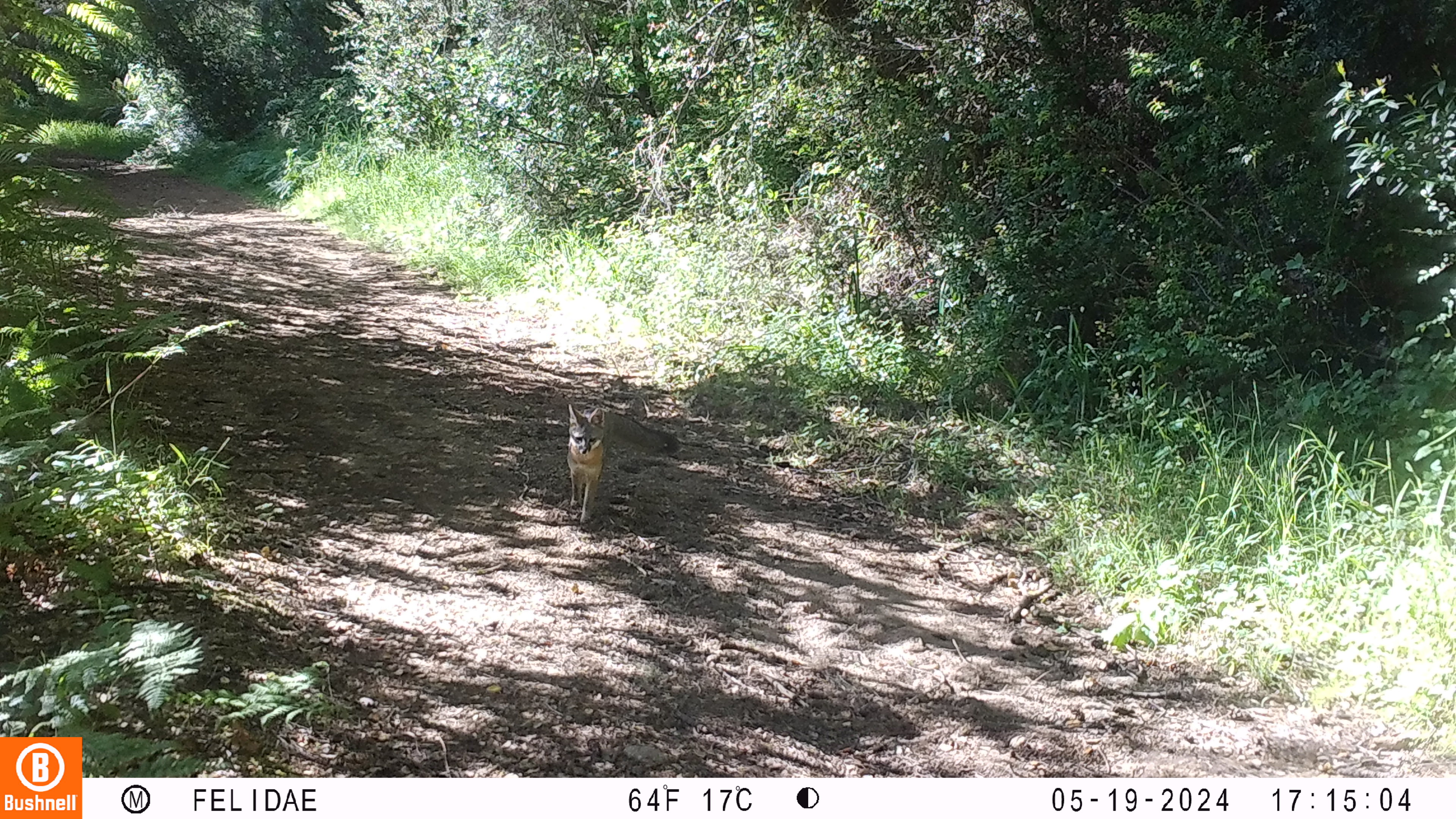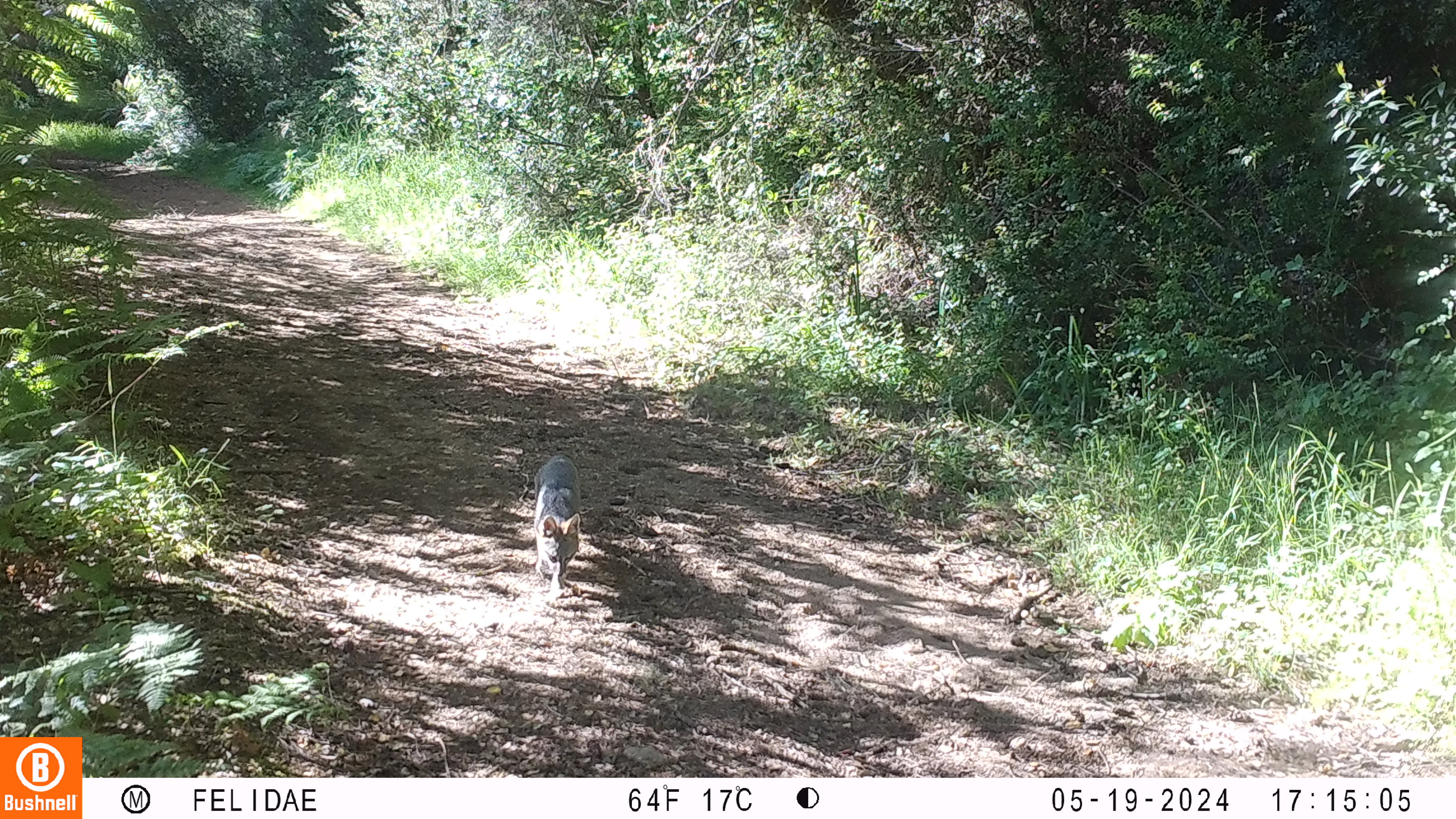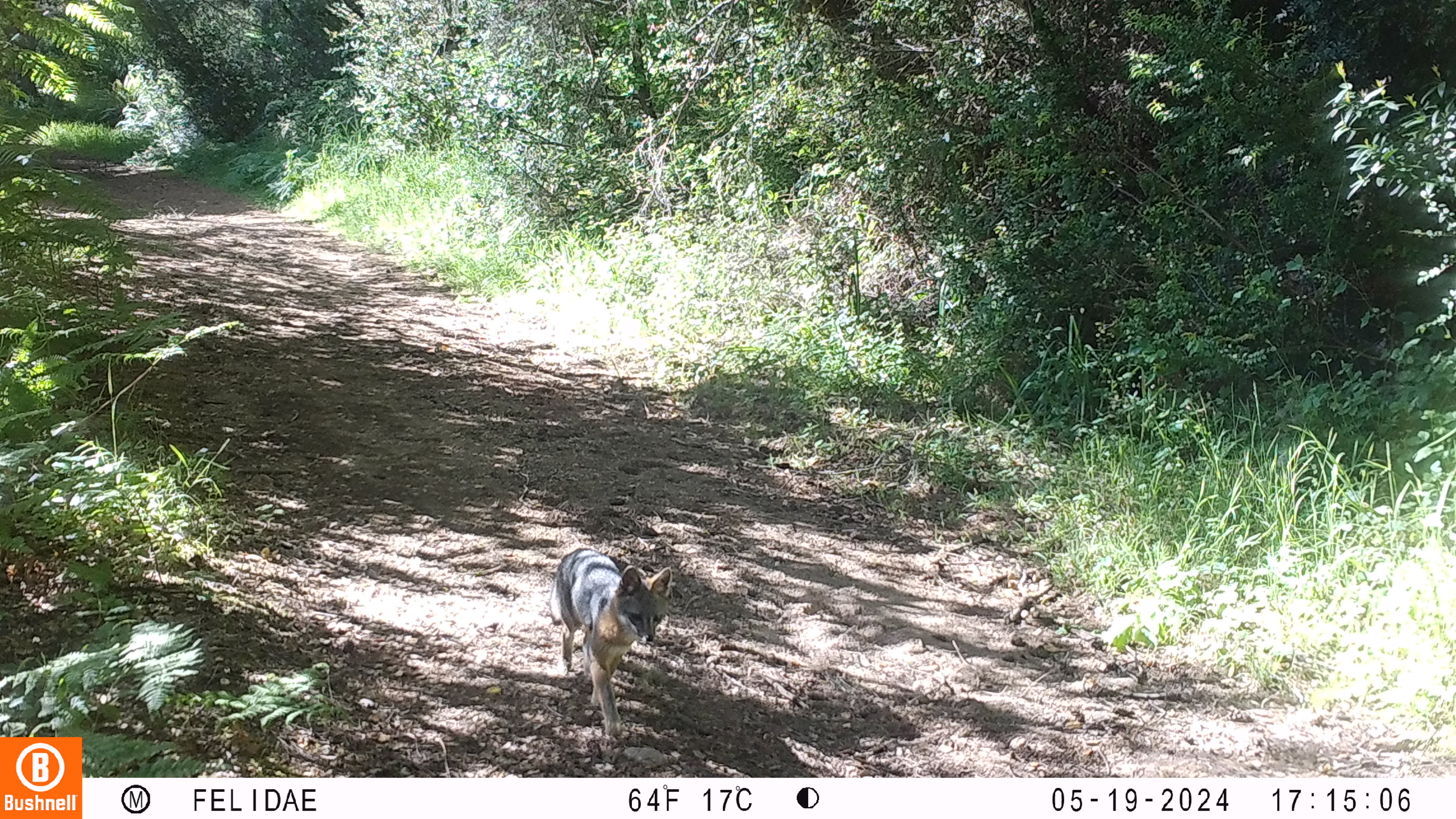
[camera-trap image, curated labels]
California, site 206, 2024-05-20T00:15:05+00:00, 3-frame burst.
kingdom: Animalia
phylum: Chordata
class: Mammalia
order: Carnivora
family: Canidae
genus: Urocyon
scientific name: Urocyon cinereoargenteus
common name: gray fox